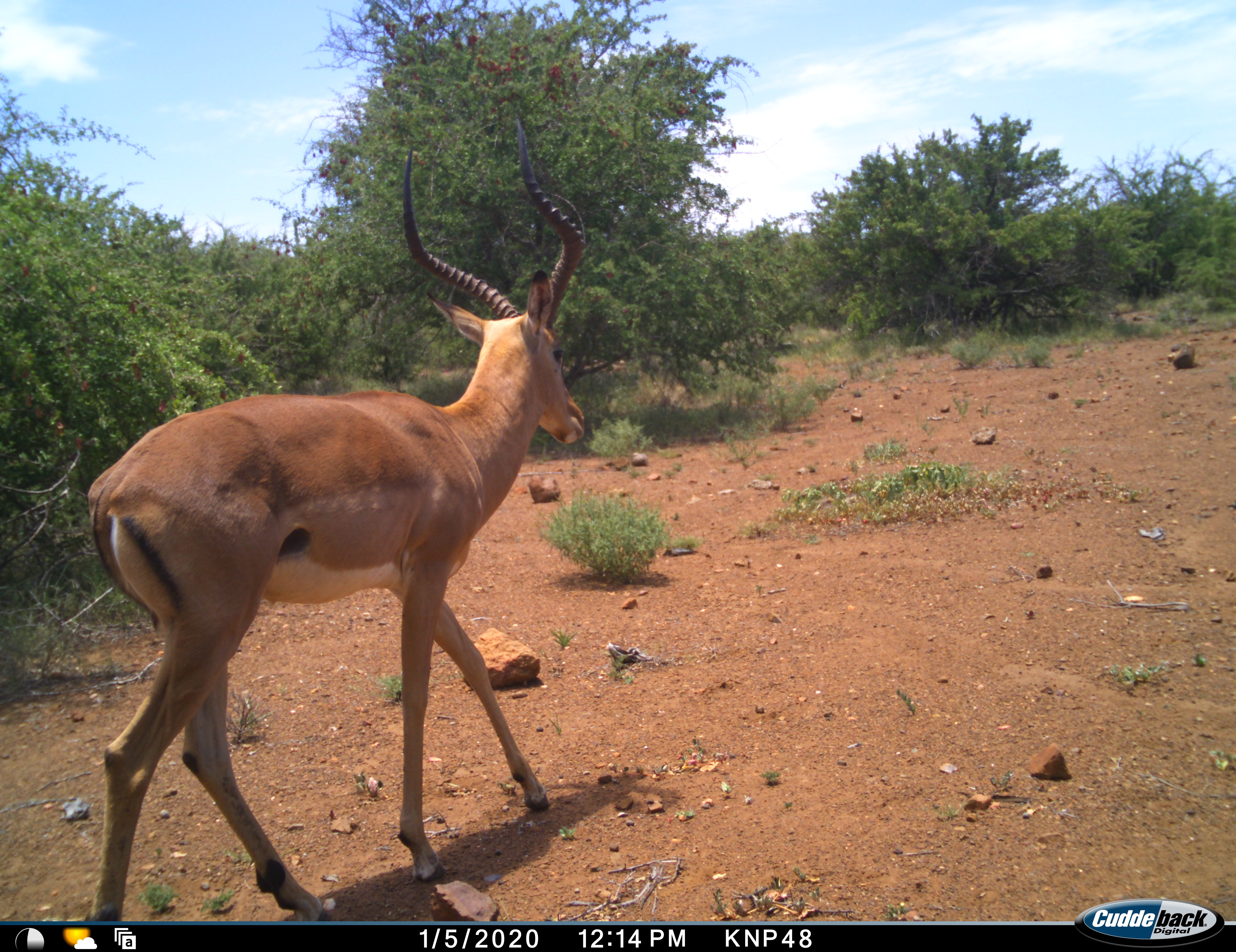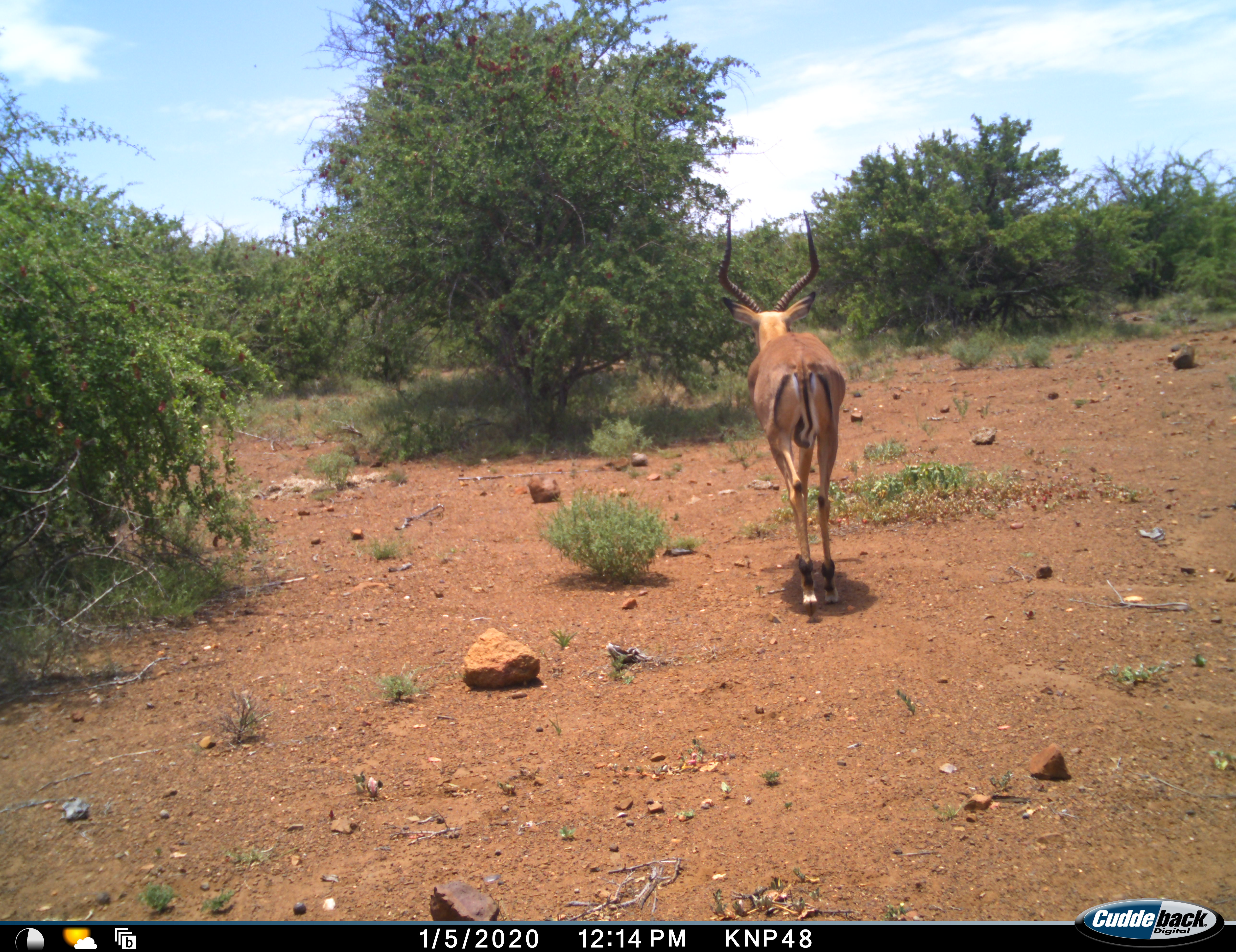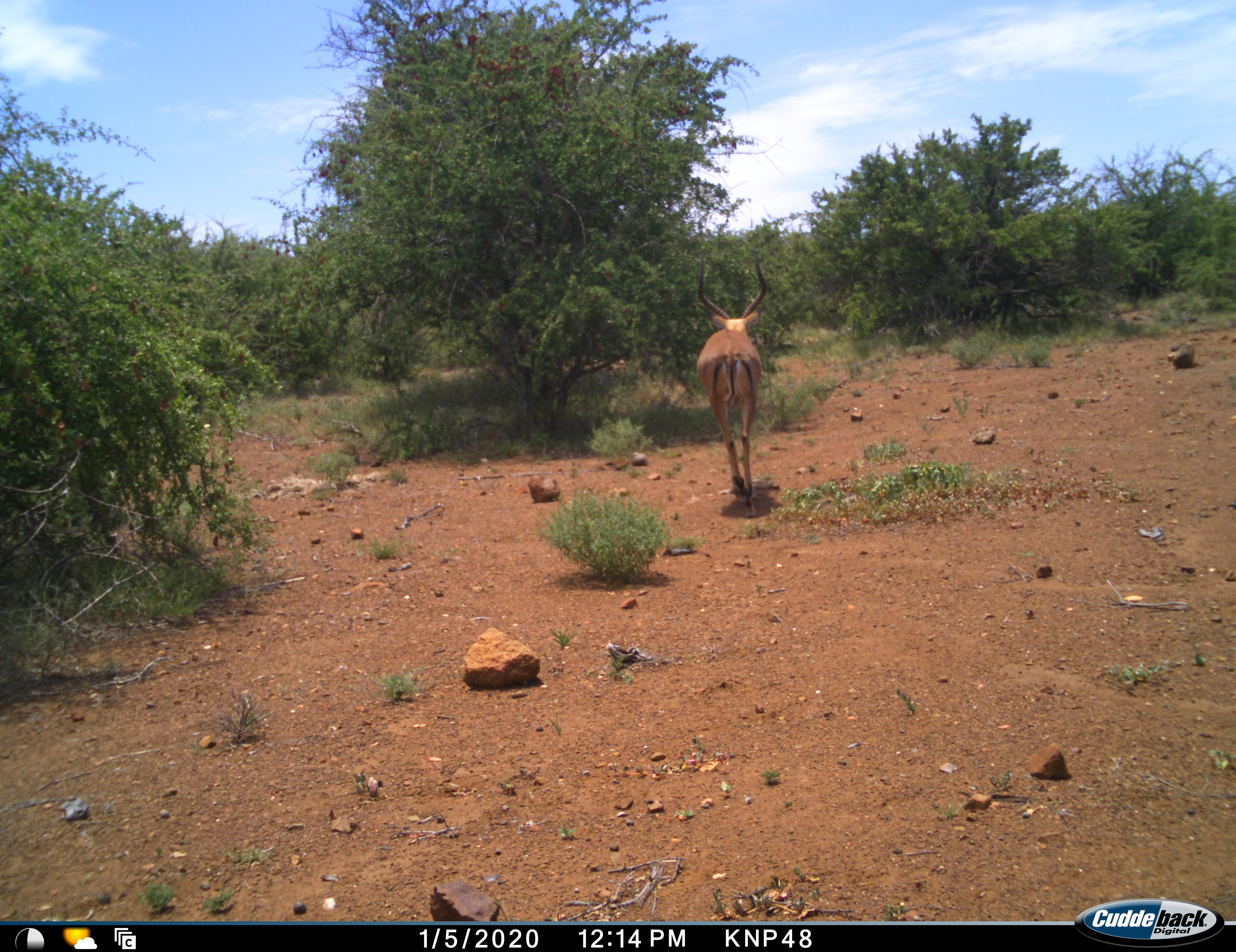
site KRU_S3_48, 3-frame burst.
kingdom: Animalia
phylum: Chordata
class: Mammalia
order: Artiodactyla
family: Bovidae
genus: Aepyceros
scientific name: Aepyceros melampus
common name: impala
Impala (Aepyceros melampus), count 1. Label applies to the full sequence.